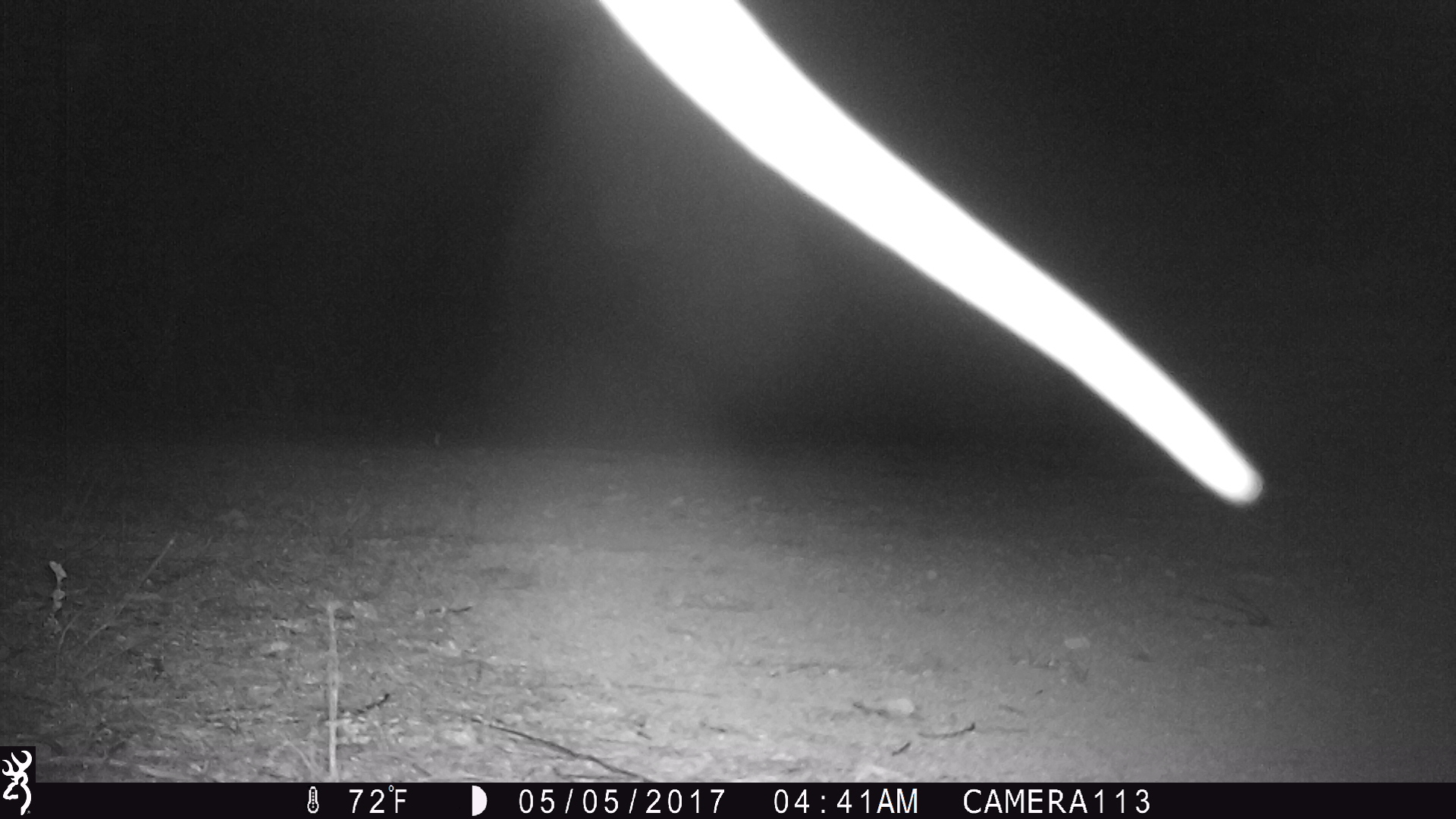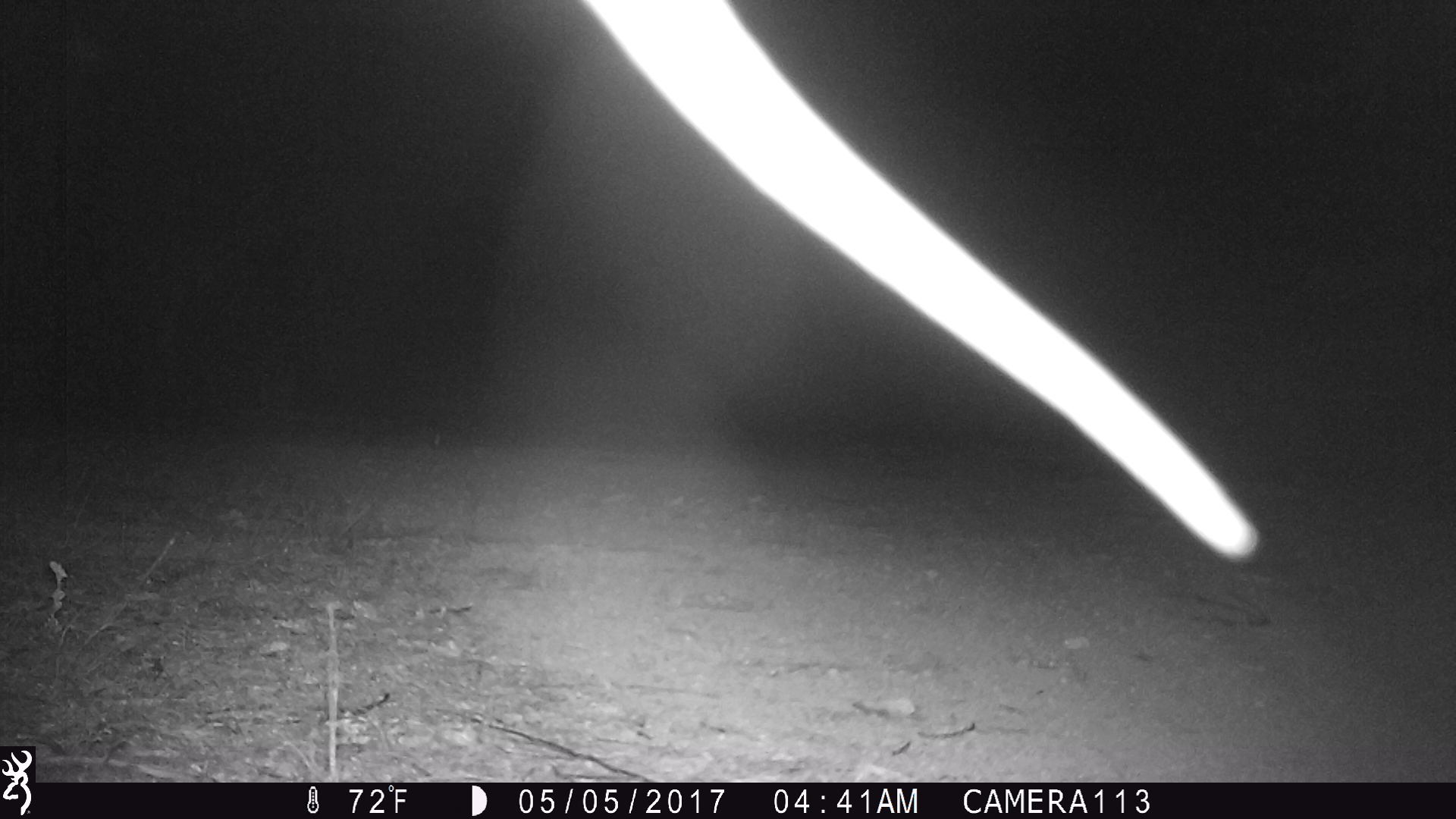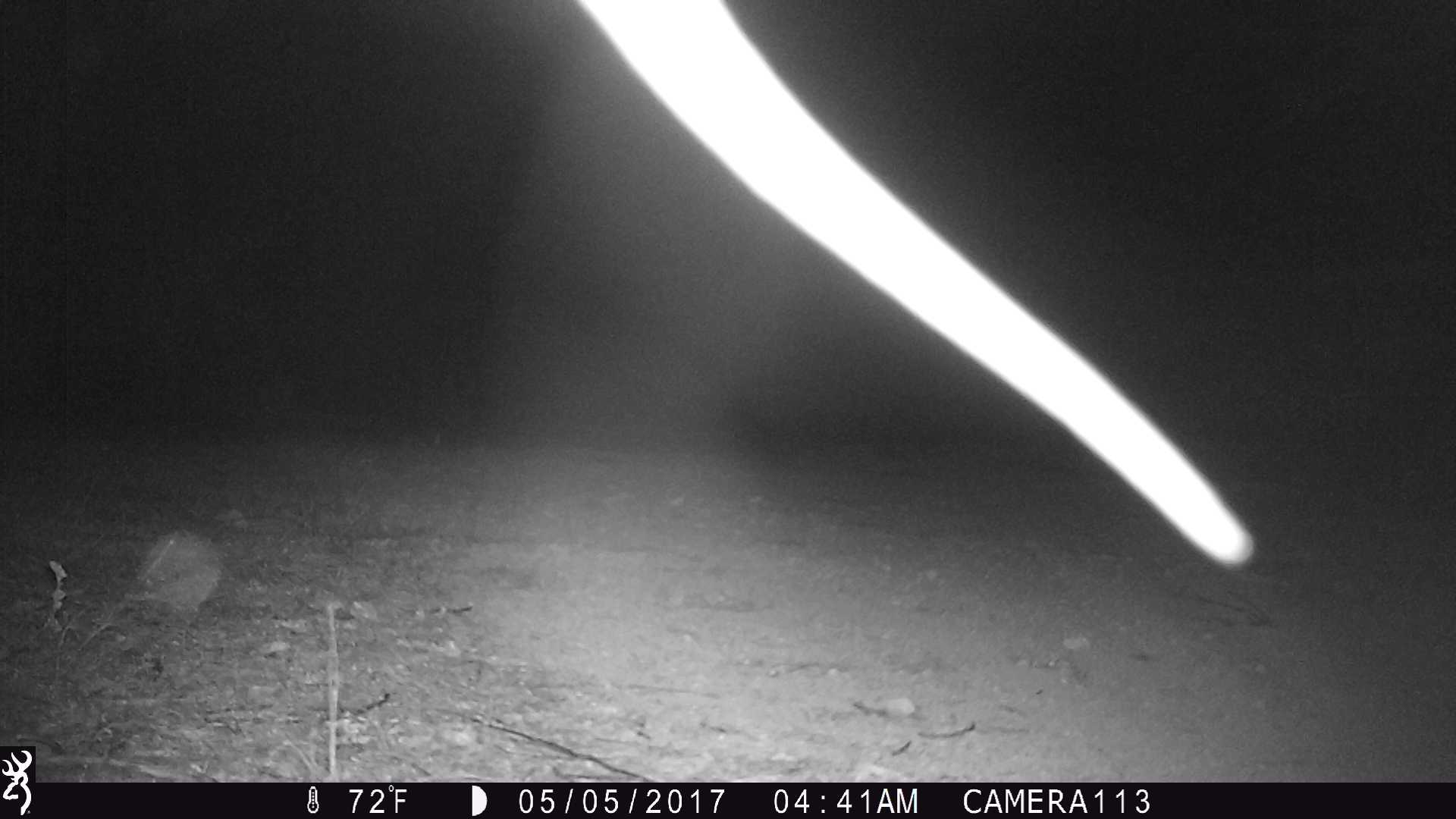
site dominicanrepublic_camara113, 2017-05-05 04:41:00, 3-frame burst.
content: unidentified animal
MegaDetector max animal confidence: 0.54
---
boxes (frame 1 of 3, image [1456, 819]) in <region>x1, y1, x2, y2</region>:
unknown: <region>599, 0, 1288, 513</region>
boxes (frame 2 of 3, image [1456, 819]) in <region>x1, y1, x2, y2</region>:
unknown: <region>584, 0, 1257, 556</region>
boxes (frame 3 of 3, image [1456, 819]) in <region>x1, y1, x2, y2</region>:
unknown: <region>581, 0, 1259, 567</region>